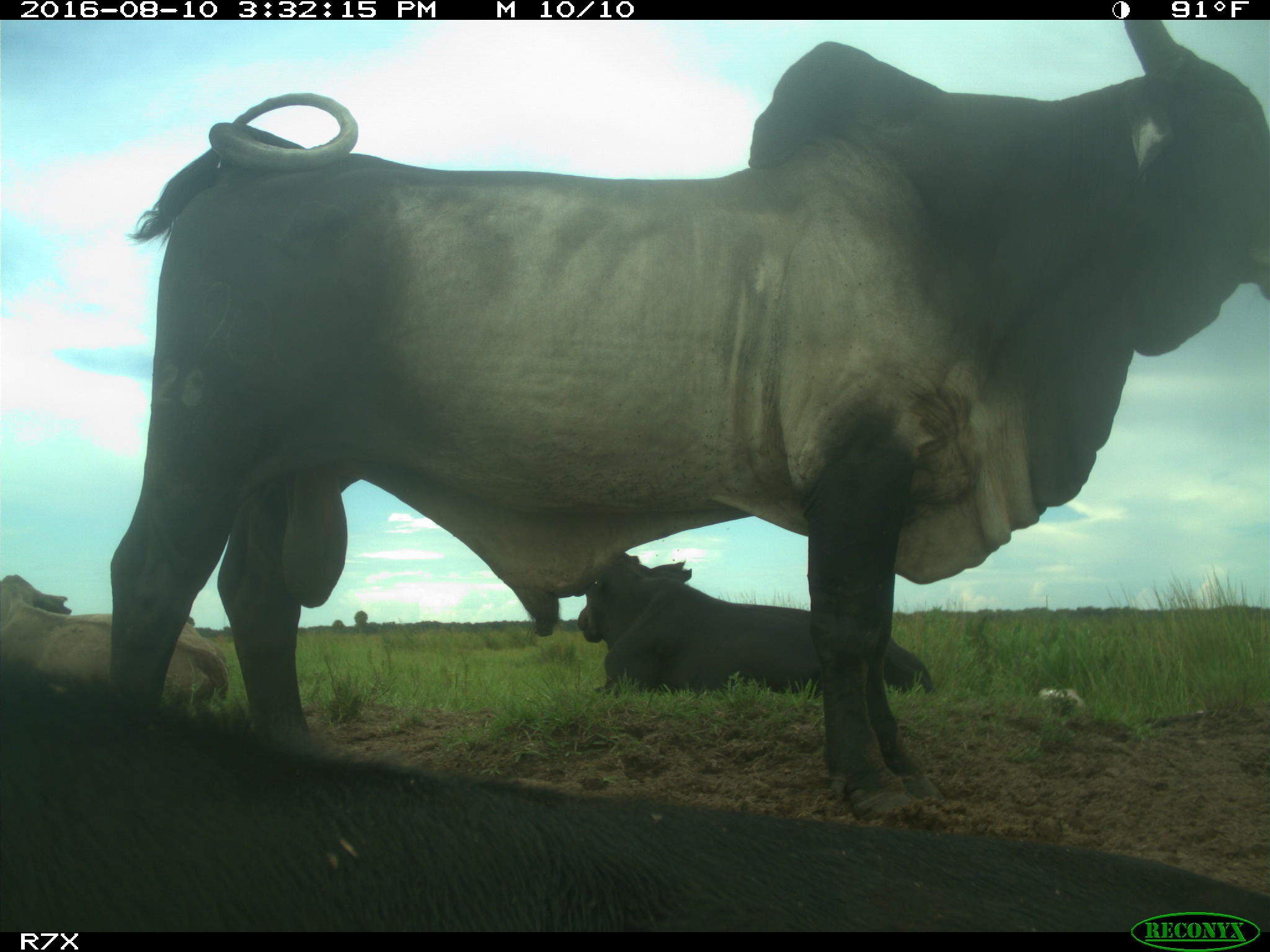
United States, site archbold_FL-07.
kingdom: Animalia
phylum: Chordata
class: Mammalia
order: Artiodactyla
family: Bovidae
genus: Bos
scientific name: Bos taurus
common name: domestic cow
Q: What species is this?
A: Bos taurus (domestic cow).